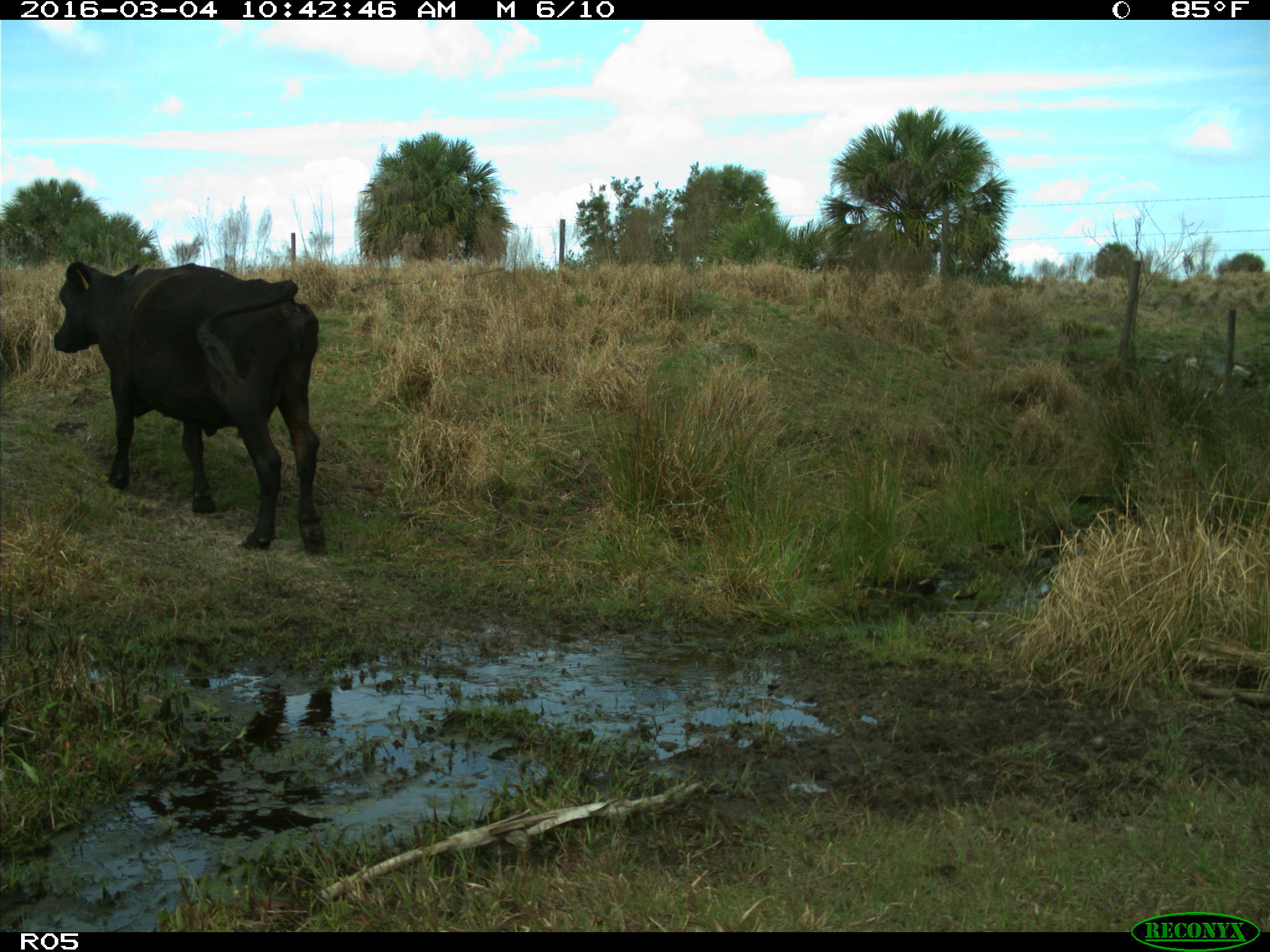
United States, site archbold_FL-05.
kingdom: Animalia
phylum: Chordata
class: Mammalia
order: Artiodactyla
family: Bovidae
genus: Bos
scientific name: Bos taurus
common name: domestic cow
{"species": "Bos taurus (domestic cow)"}